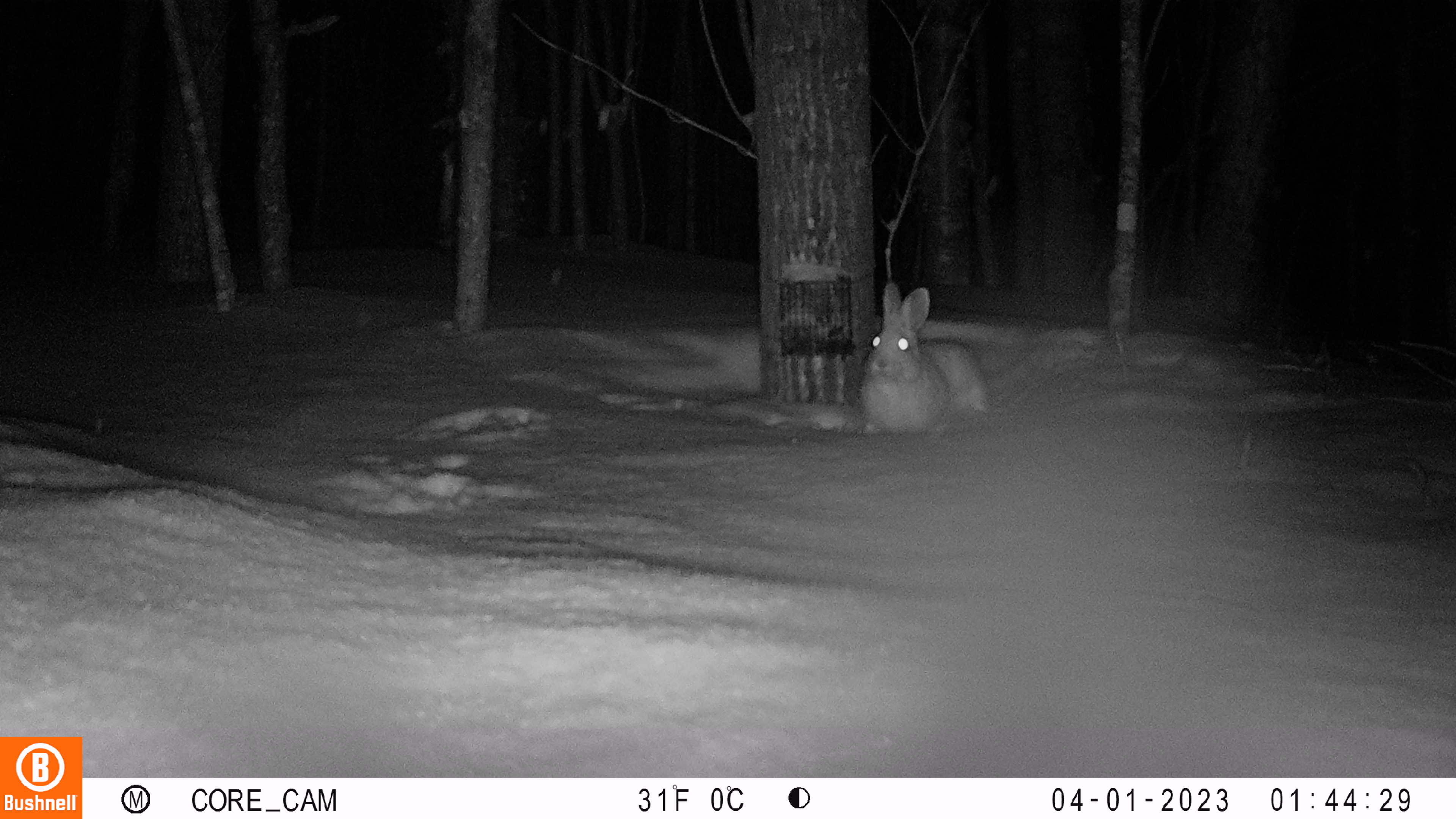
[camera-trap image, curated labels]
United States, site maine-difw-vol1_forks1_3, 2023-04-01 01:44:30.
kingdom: Animalia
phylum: Chordata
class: Mammalia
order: Lagomorpha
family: Leporidae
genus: Lepus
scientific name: Lepus americanus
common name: snowshoe hare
Snowshoe hare (Lepus americanus).